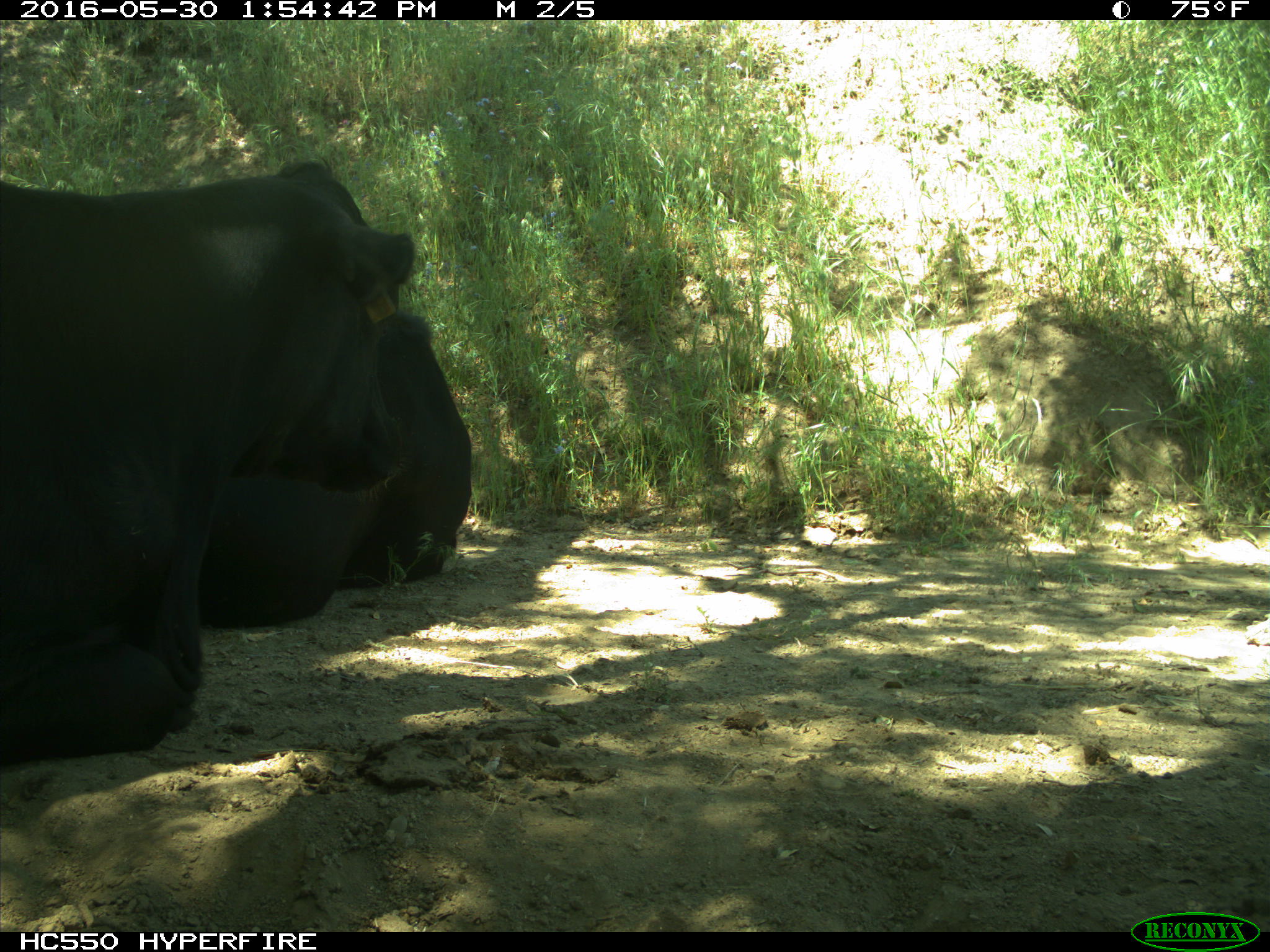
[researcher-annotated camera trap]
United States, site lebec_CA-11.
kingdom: Animalia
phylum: Chordata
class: Mammalia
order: Artiodactyla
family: Bovidae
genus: Bos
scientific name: Bos taurus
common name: domestic cow